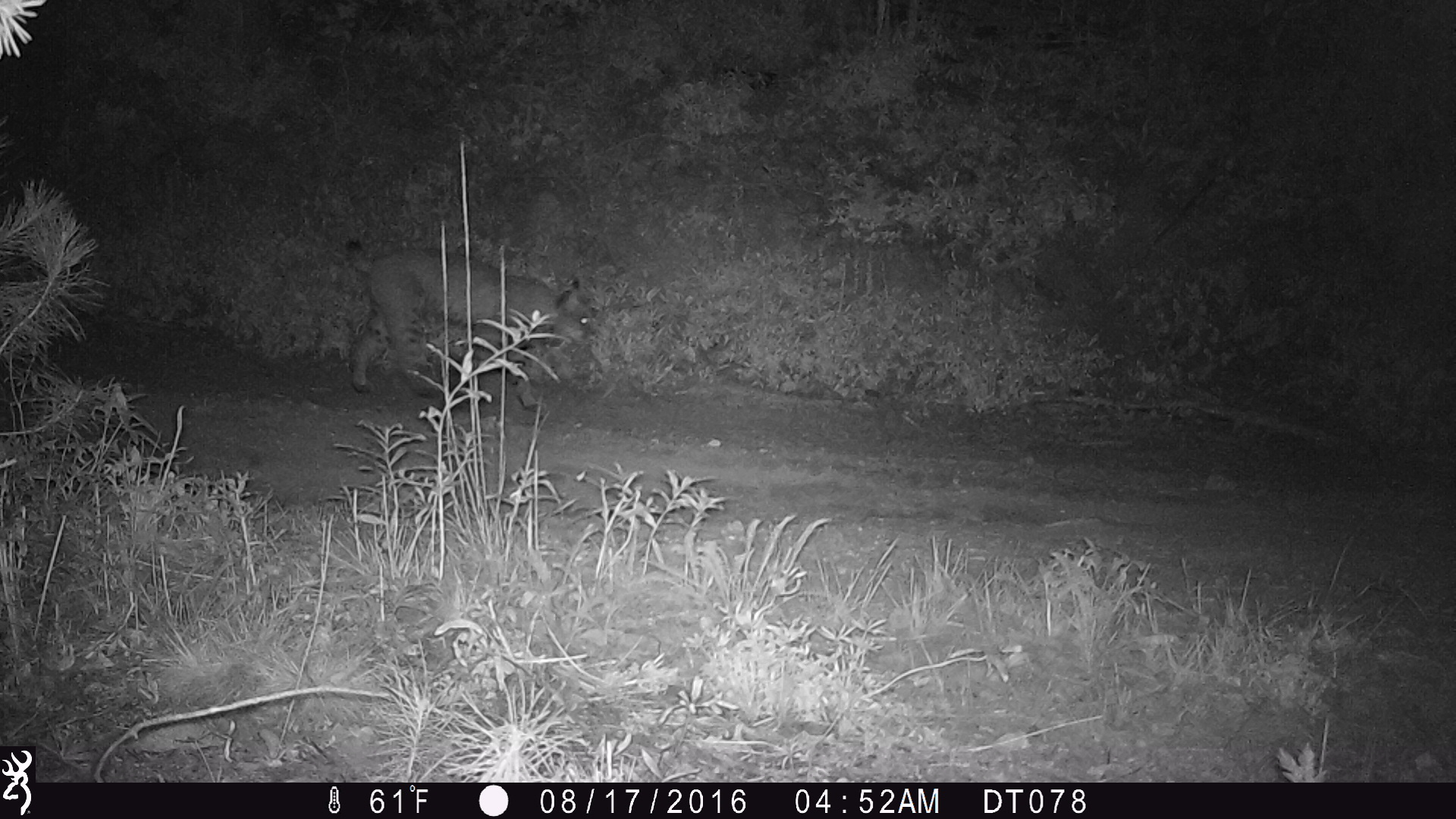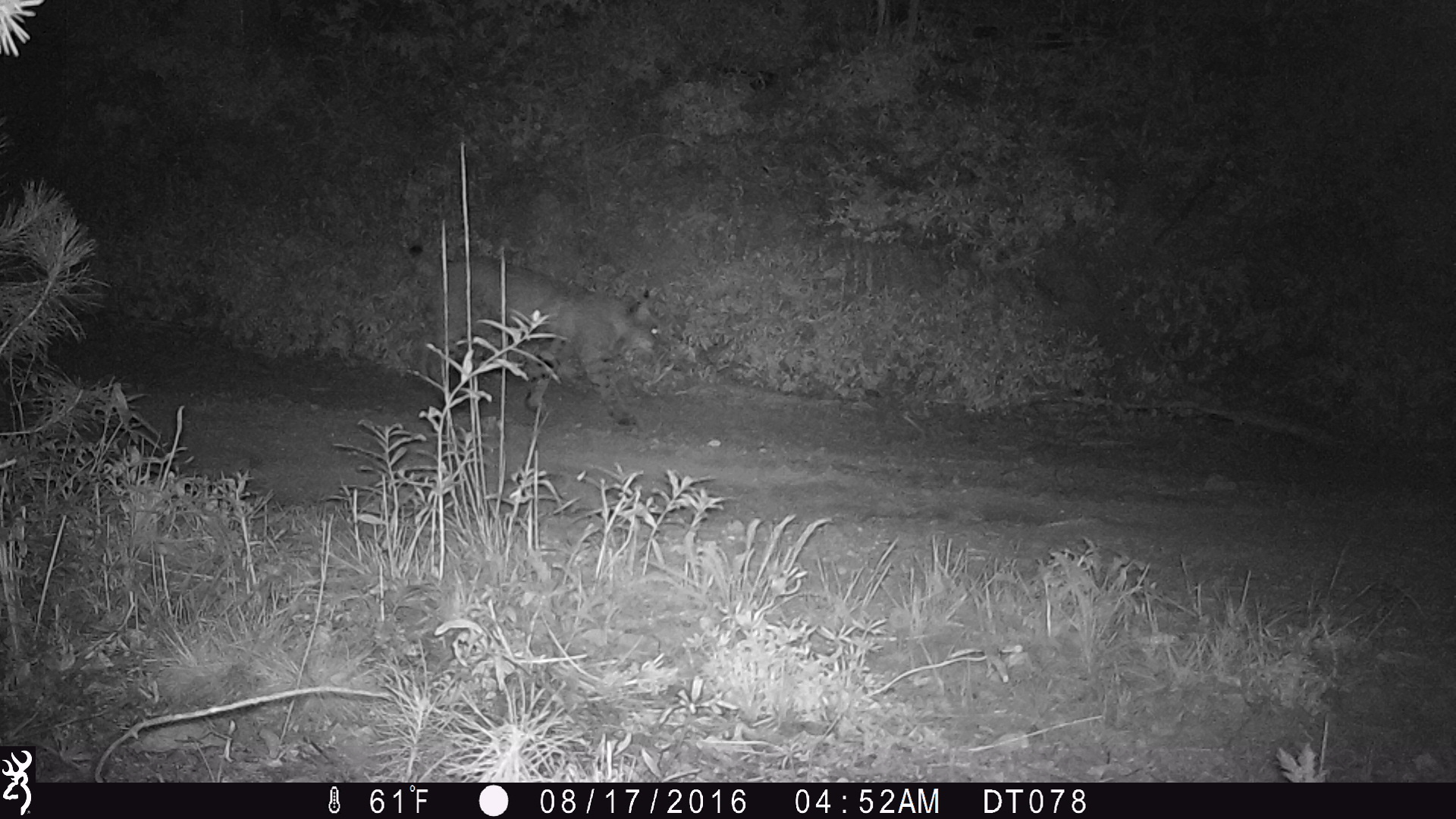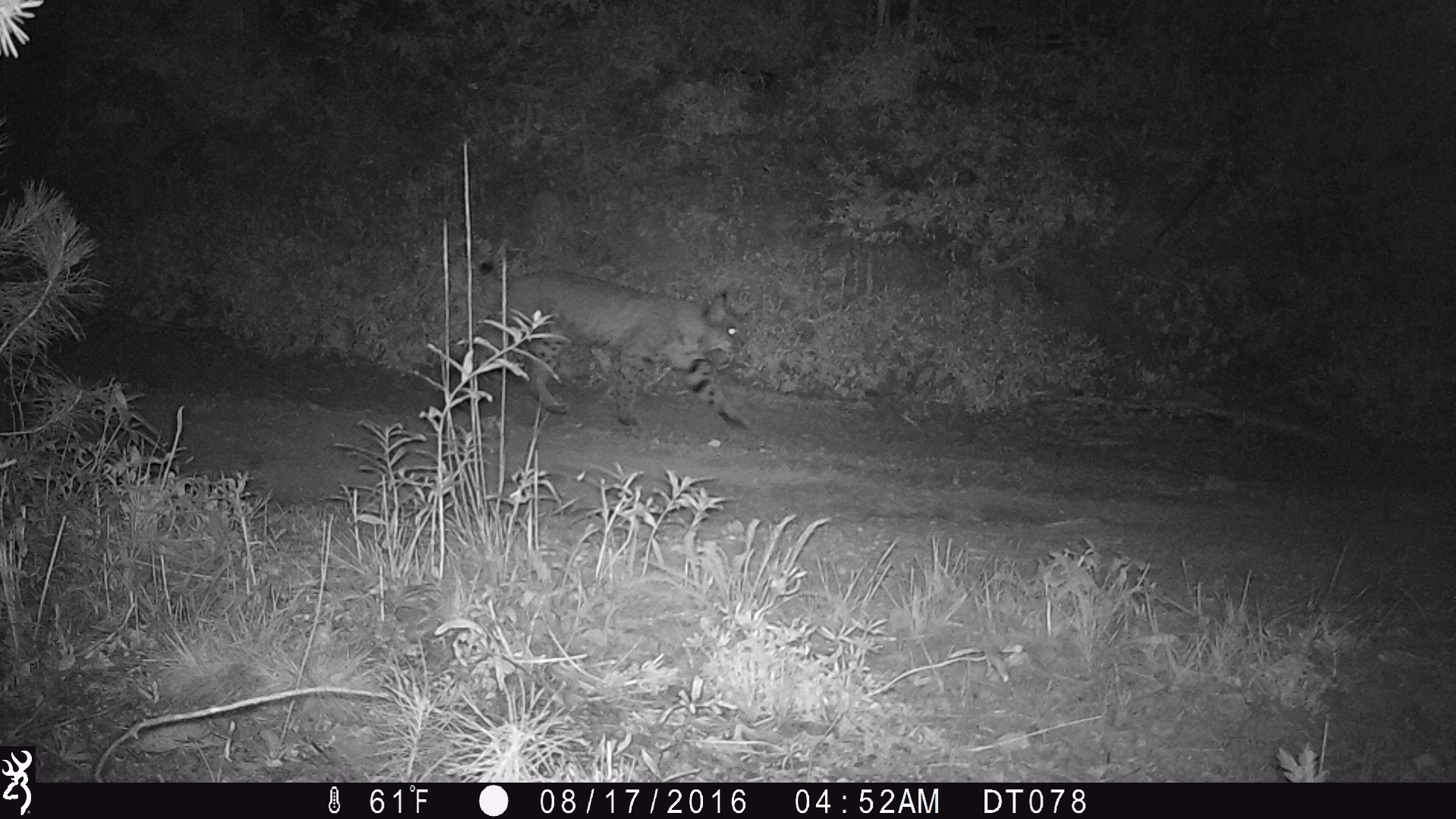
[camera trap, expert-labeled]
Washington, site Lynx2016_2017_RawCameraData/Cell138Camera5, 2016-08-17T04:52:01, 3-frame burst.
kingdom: Animalia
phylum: Chordata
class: Mammalia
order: Carnivora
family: Felidae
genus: Lynx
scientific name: Lynx rufus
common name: bobcat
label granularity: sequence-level